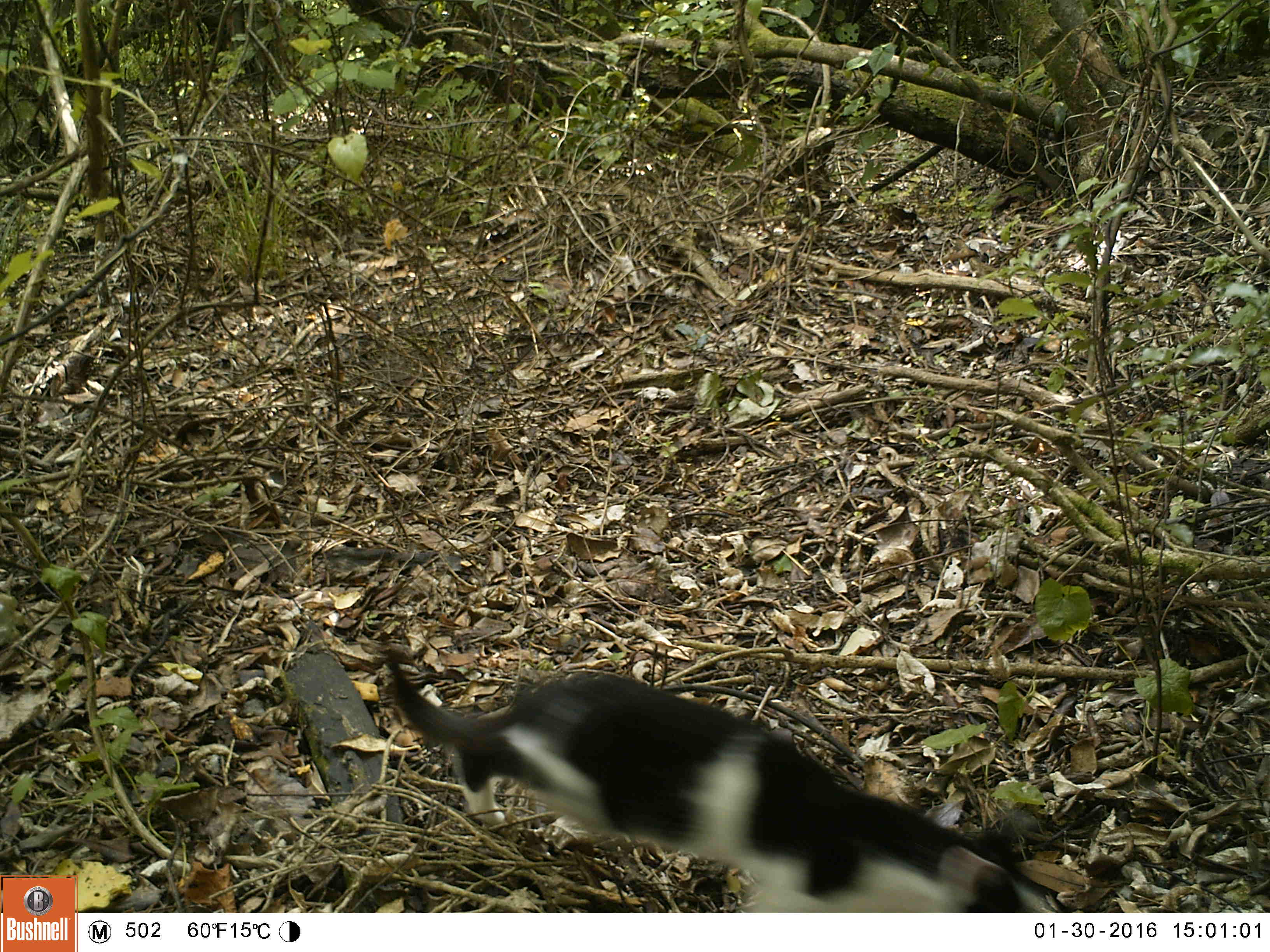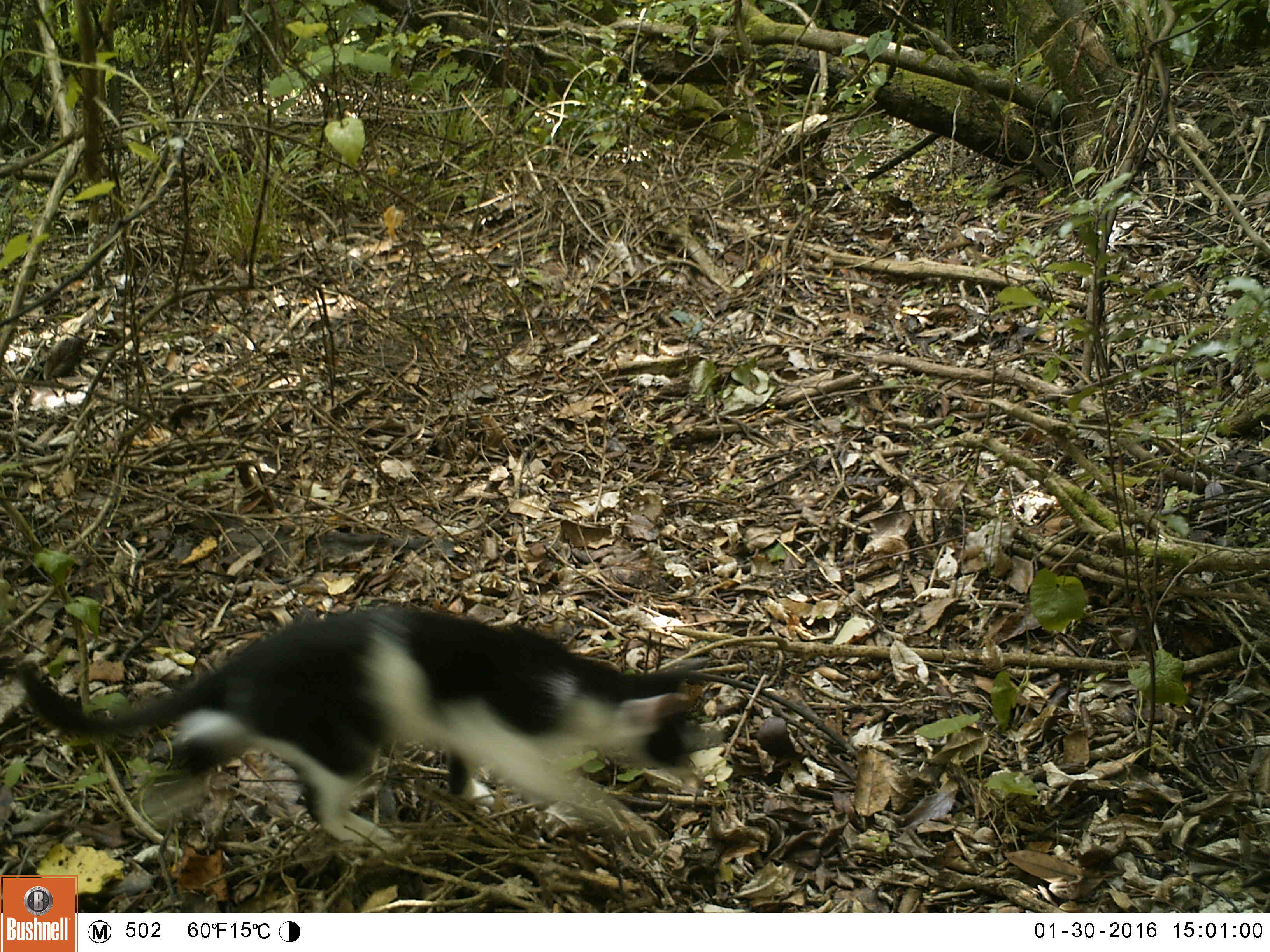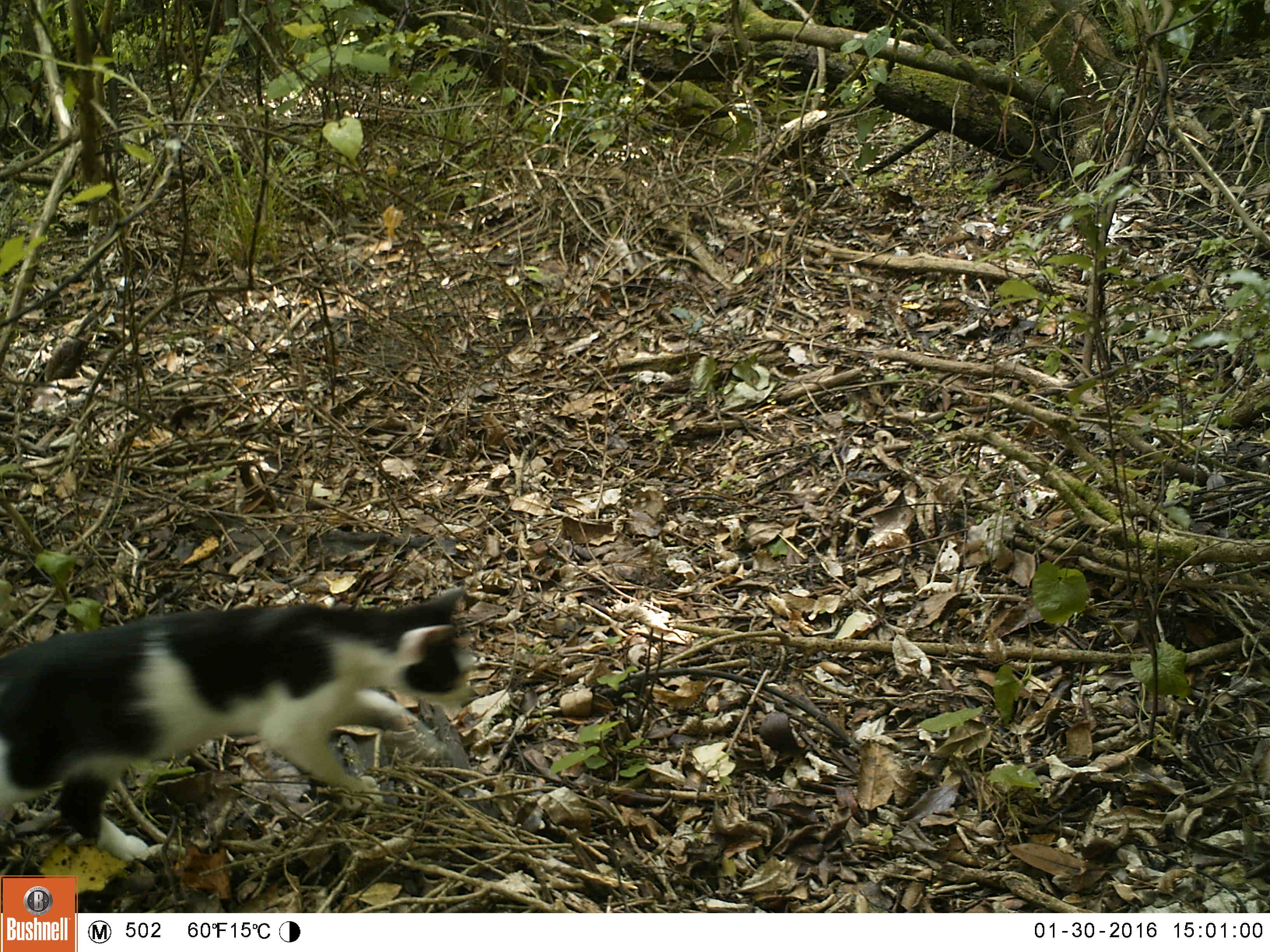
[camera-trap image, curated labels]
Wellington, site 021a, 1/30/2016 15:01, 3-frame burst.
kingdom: Animalia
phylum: Chordata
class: Mammalia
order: Carnivora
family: Felidae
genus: Felis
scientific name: Felis catus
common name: cat